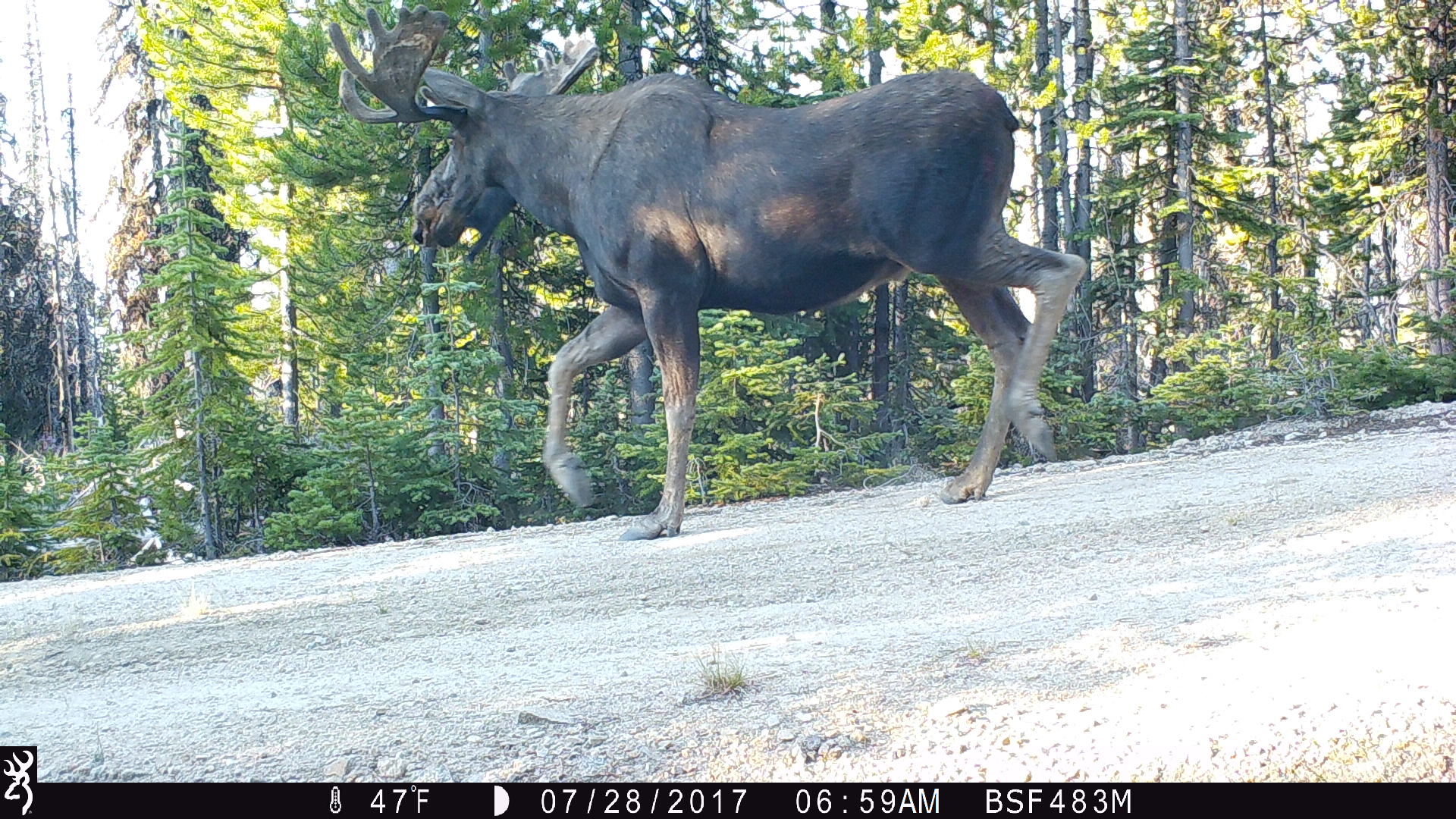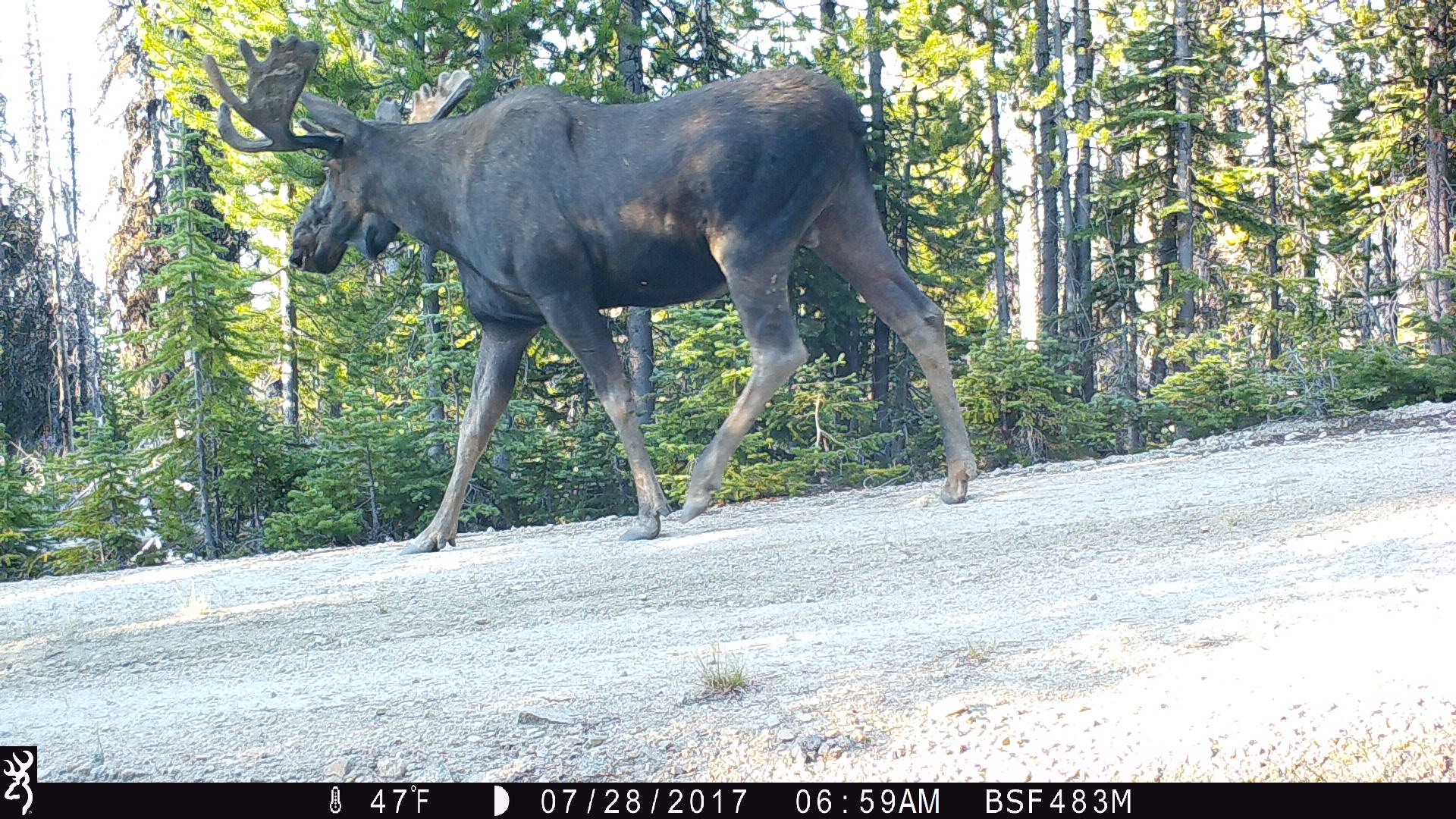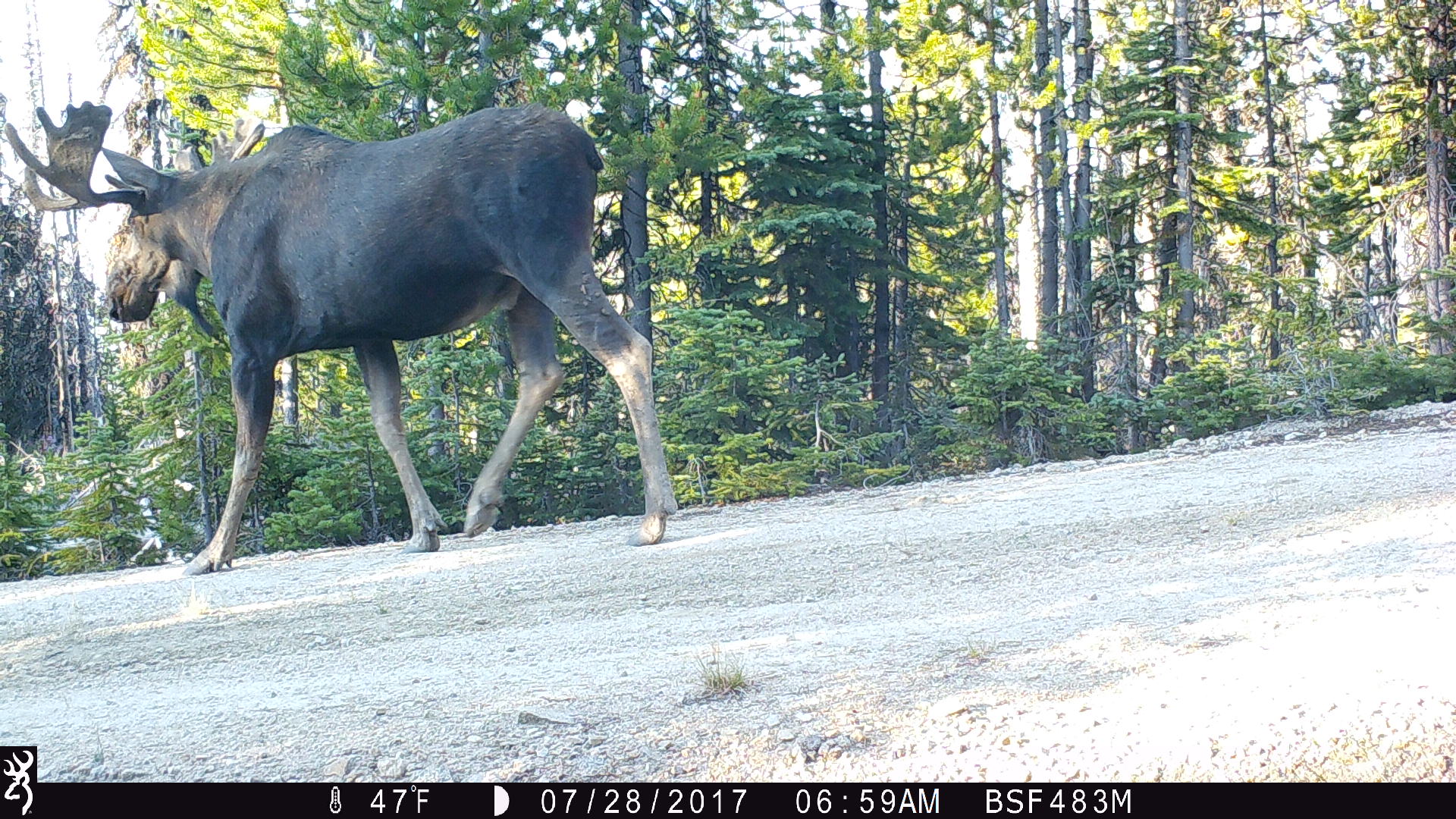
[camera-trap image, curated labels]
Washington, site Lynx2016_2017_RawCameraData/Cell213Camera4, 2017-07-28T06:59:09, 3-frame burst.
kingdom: Animalia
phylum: Chordata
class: Mammalia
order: Artiodactyla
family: Cervidae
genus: Alces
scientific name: Alces alces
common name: moose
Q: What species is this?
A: Alces alces (moose).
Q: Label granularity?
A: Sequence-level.